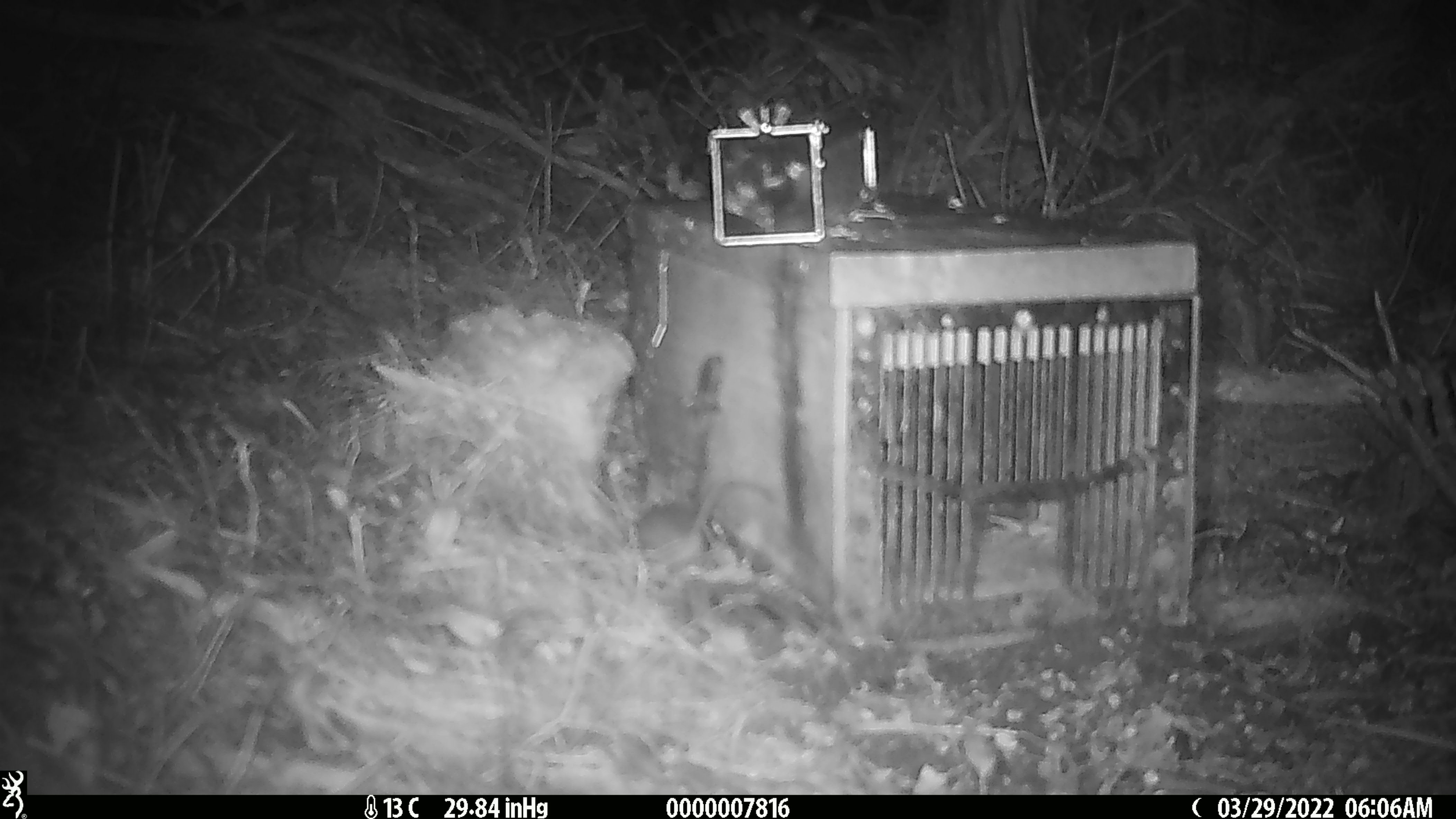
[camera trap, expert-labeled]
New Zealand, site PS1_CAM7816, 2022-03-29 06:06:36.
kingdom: Animalia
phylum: Chordata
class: Mammalia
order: Rodentia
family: Muridae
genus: Mus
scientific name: Mus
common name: mouse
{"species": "mouse (Mus)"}